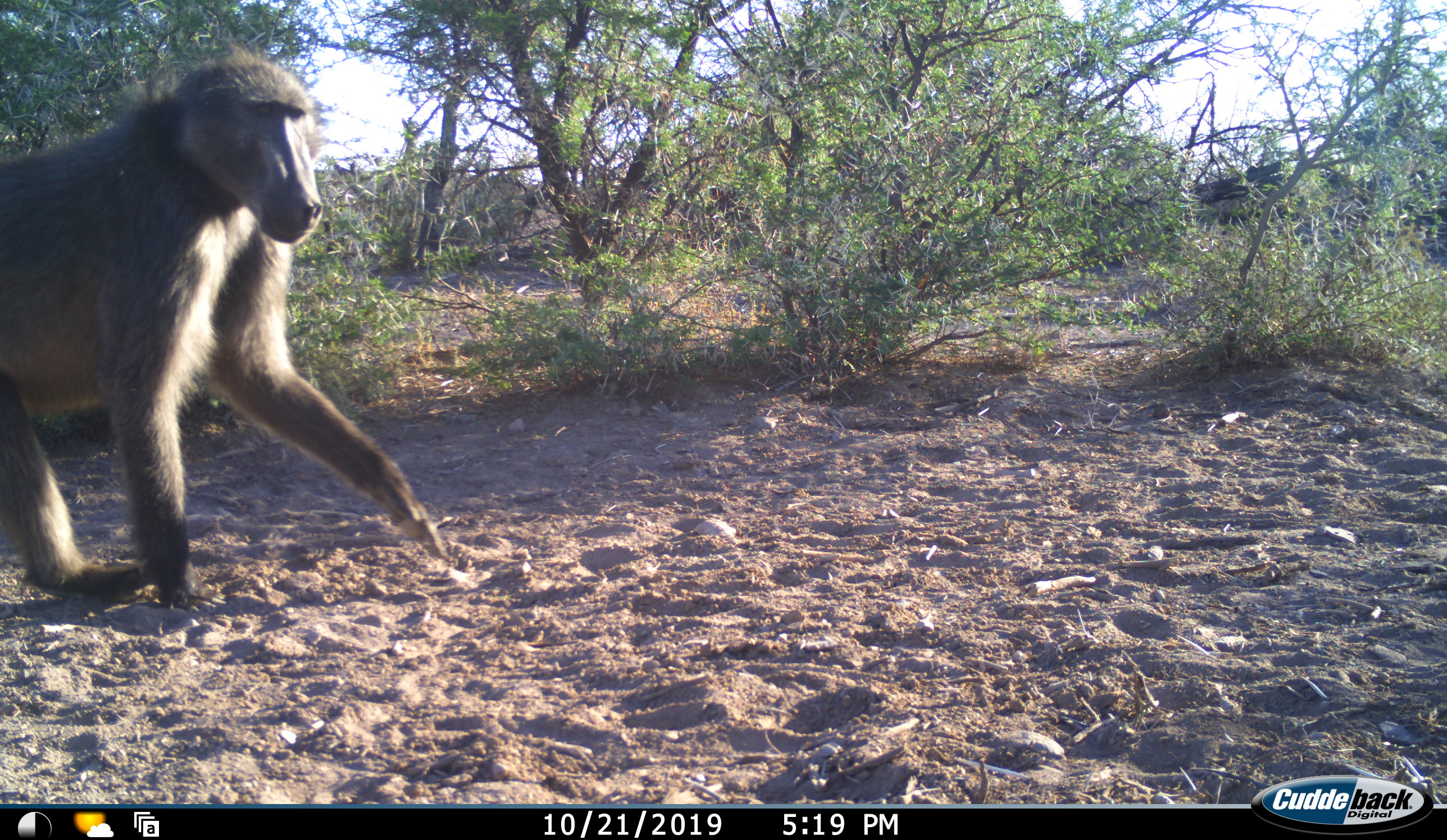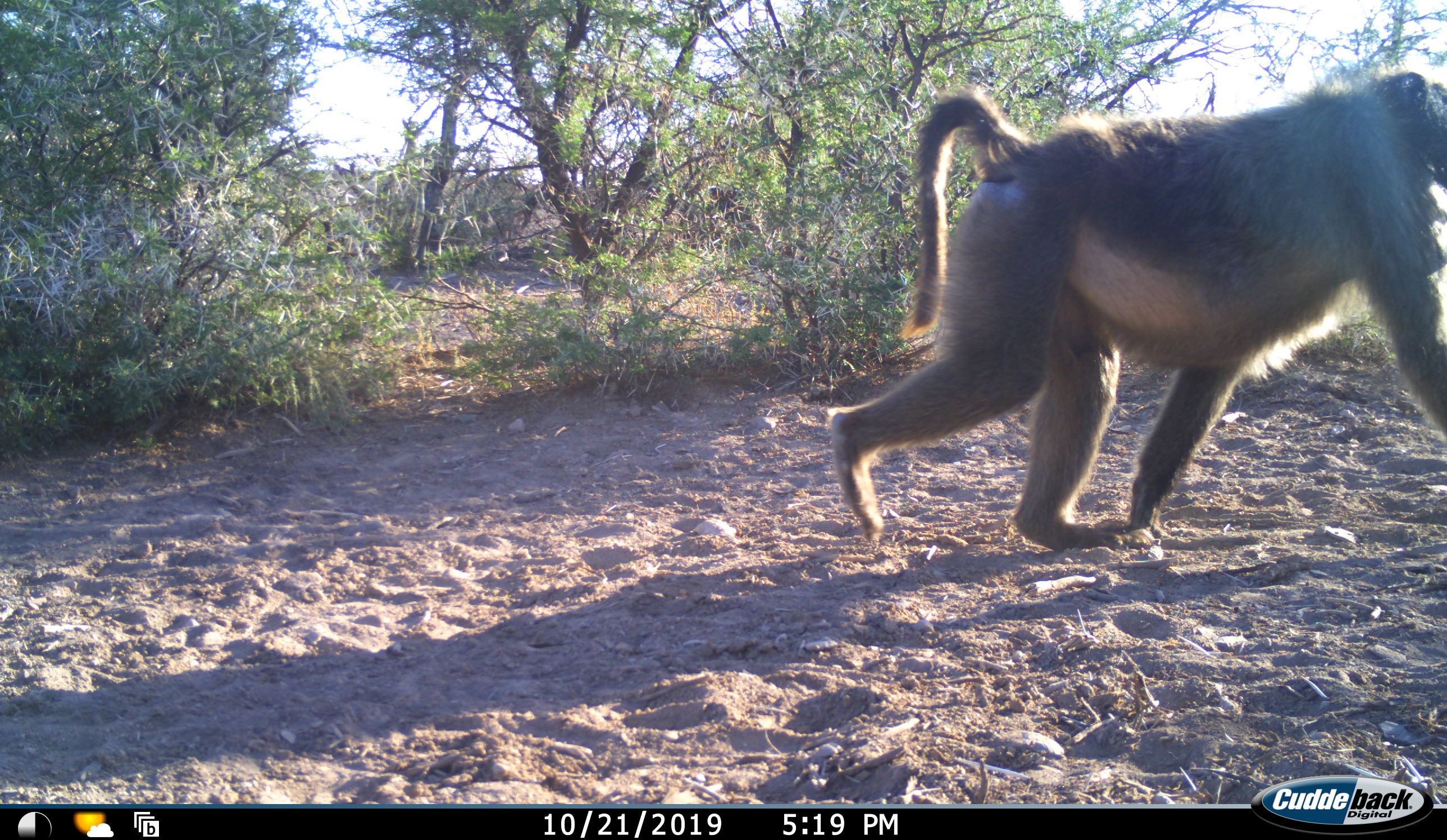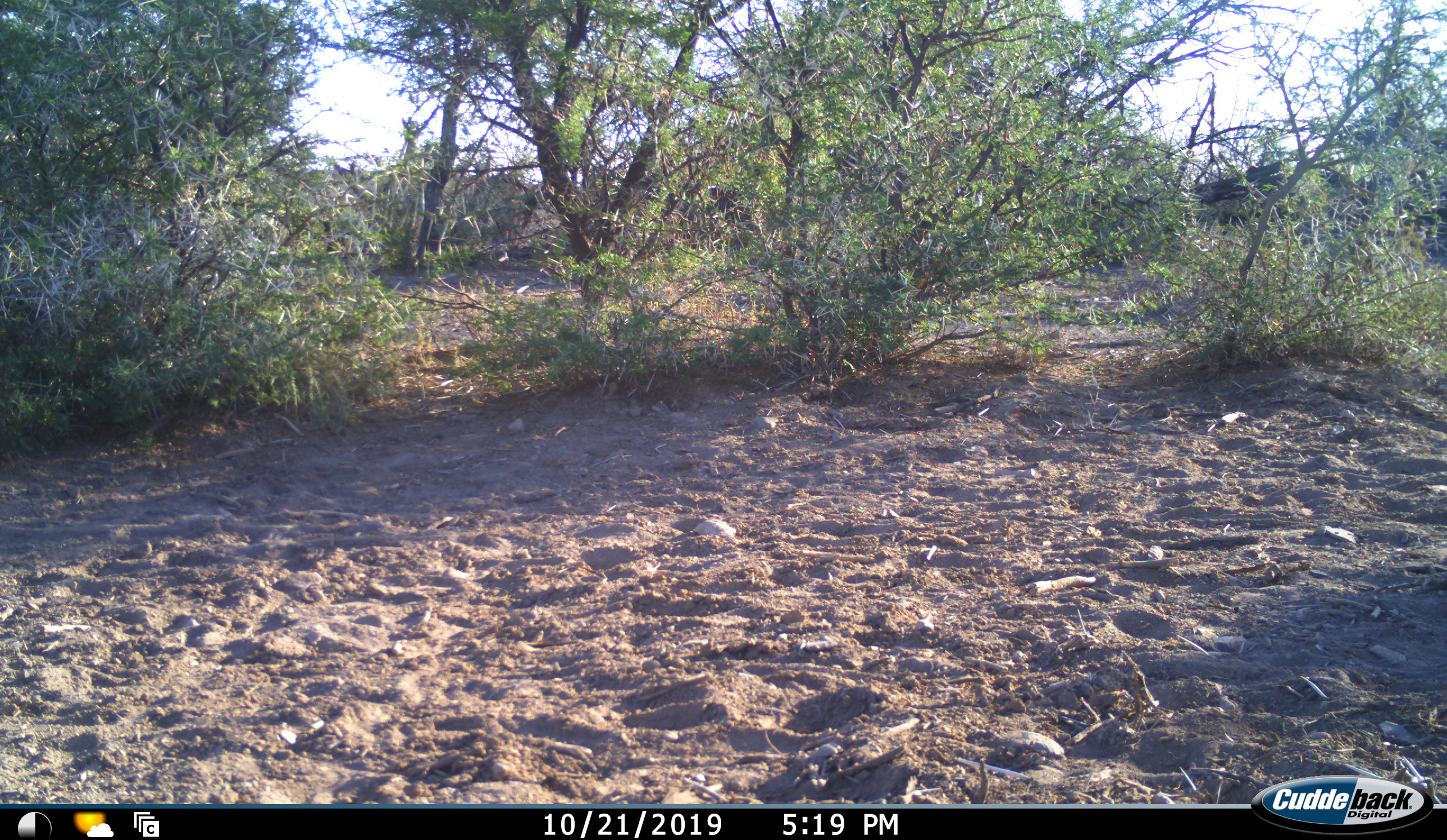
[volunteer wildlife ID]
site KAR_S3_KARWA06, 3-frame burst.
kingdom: Animalia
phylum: Chordata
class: Mammalia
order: Primates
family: Cercopithecidae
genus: Papio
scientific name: Papio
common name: baboon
Baboon (Papio), count 1. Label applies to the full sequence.